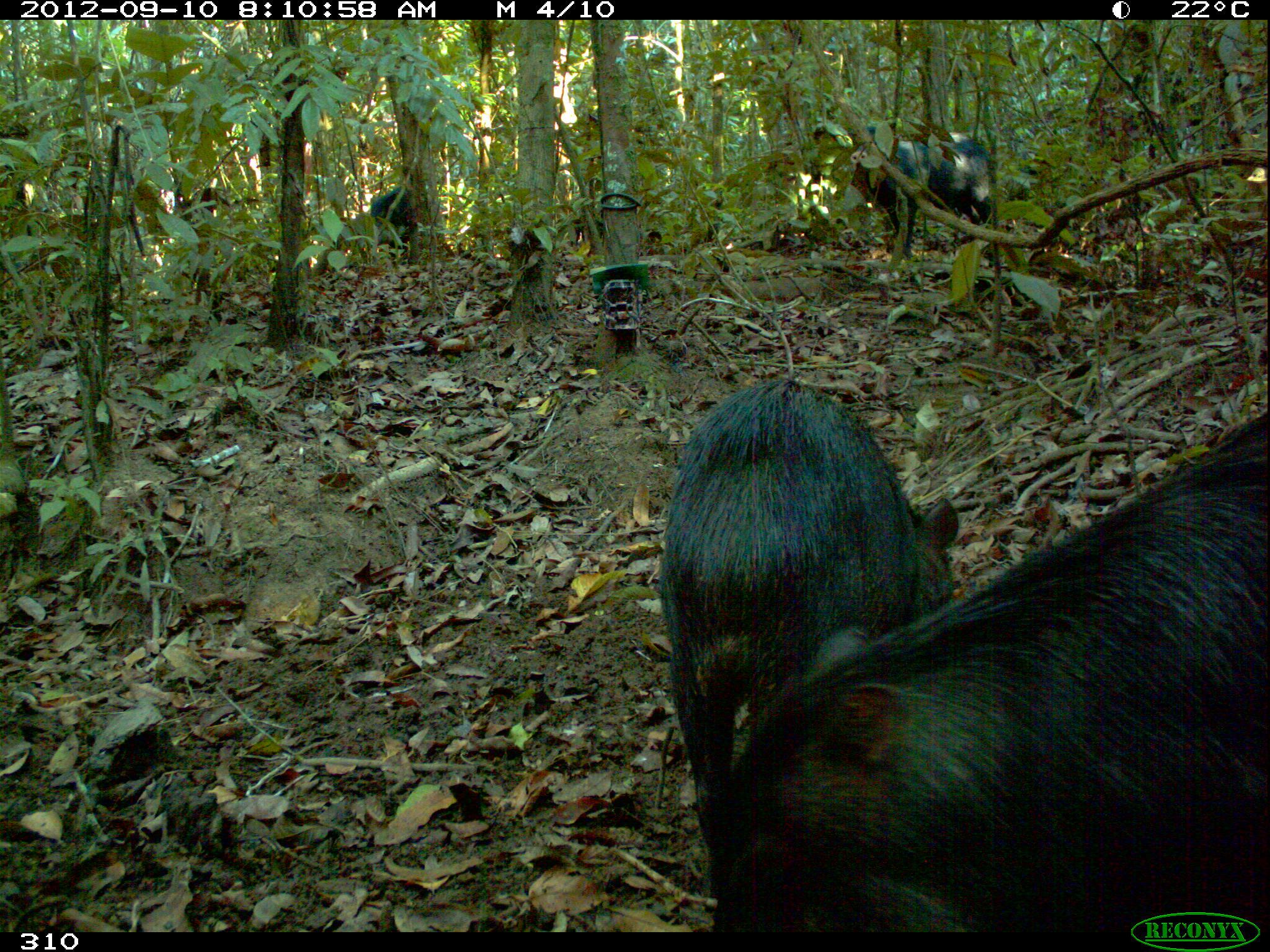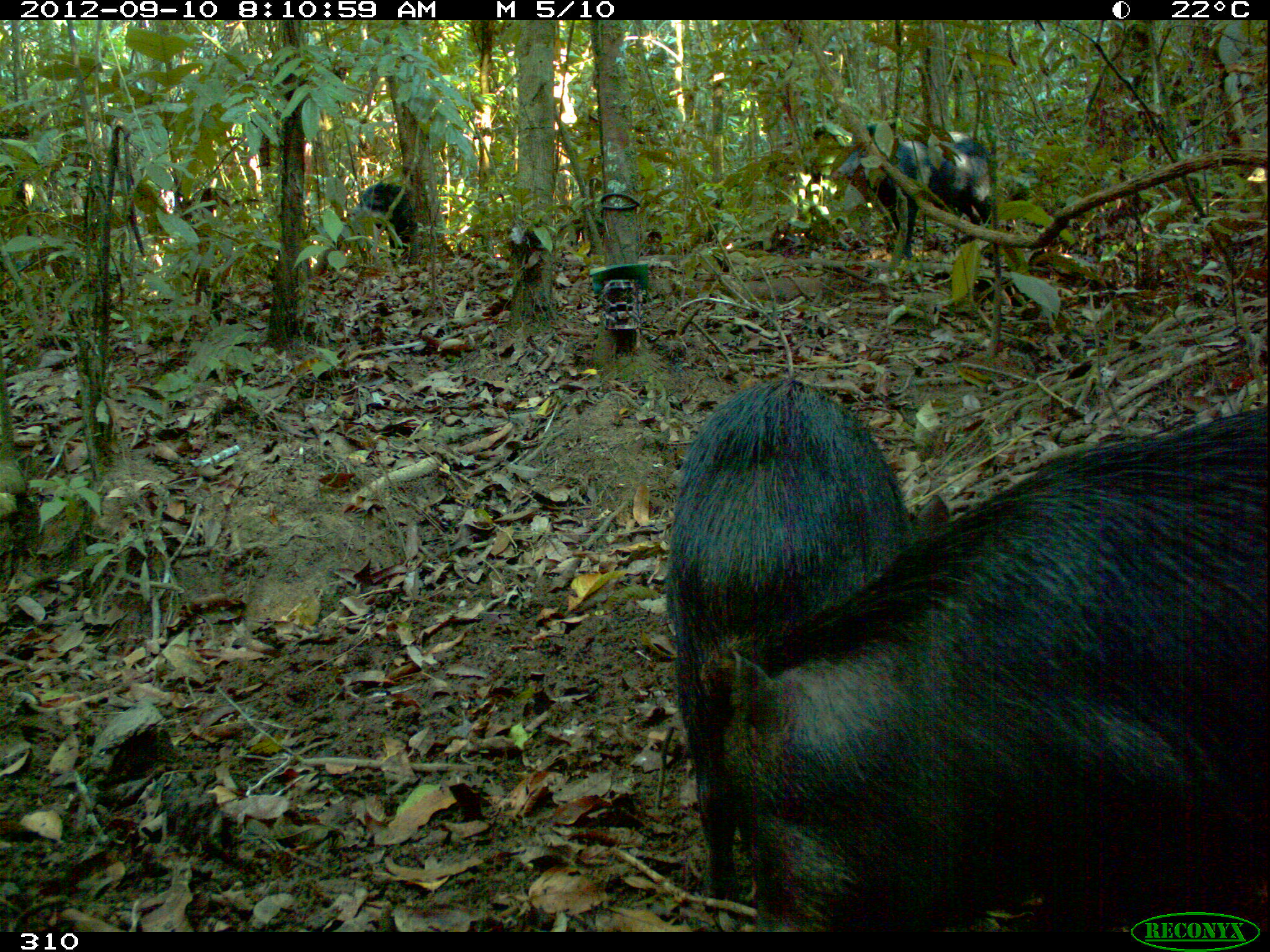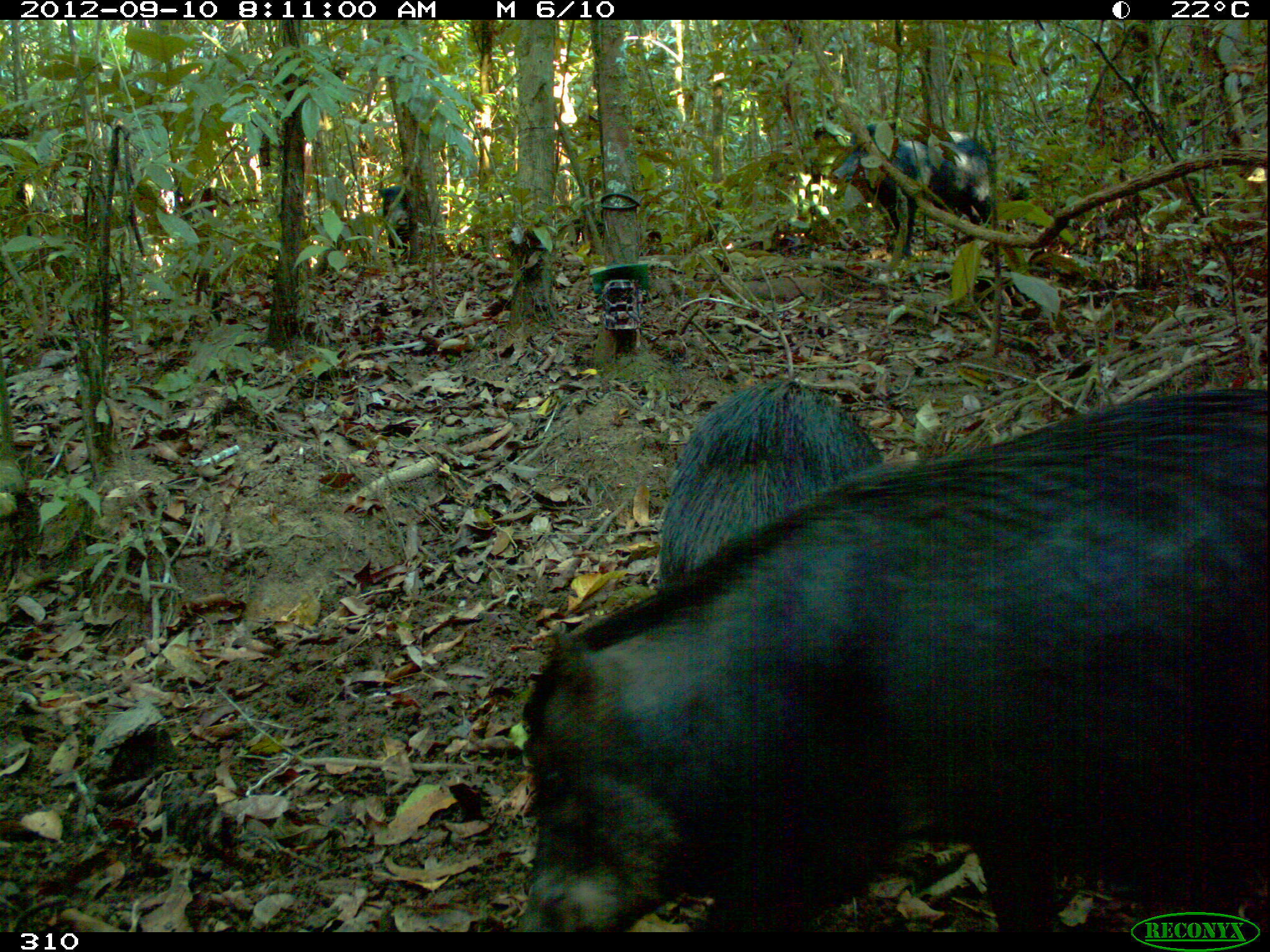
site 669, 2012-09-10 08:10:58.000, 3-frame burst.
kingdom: Animalia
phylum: Chordata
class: Mammalia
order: Artiodactyla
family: Tayassuidae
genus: Tayassu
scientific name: Tayassu pecari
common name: white-lipped peccary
Tayassu pecari (white-lipped peccary).